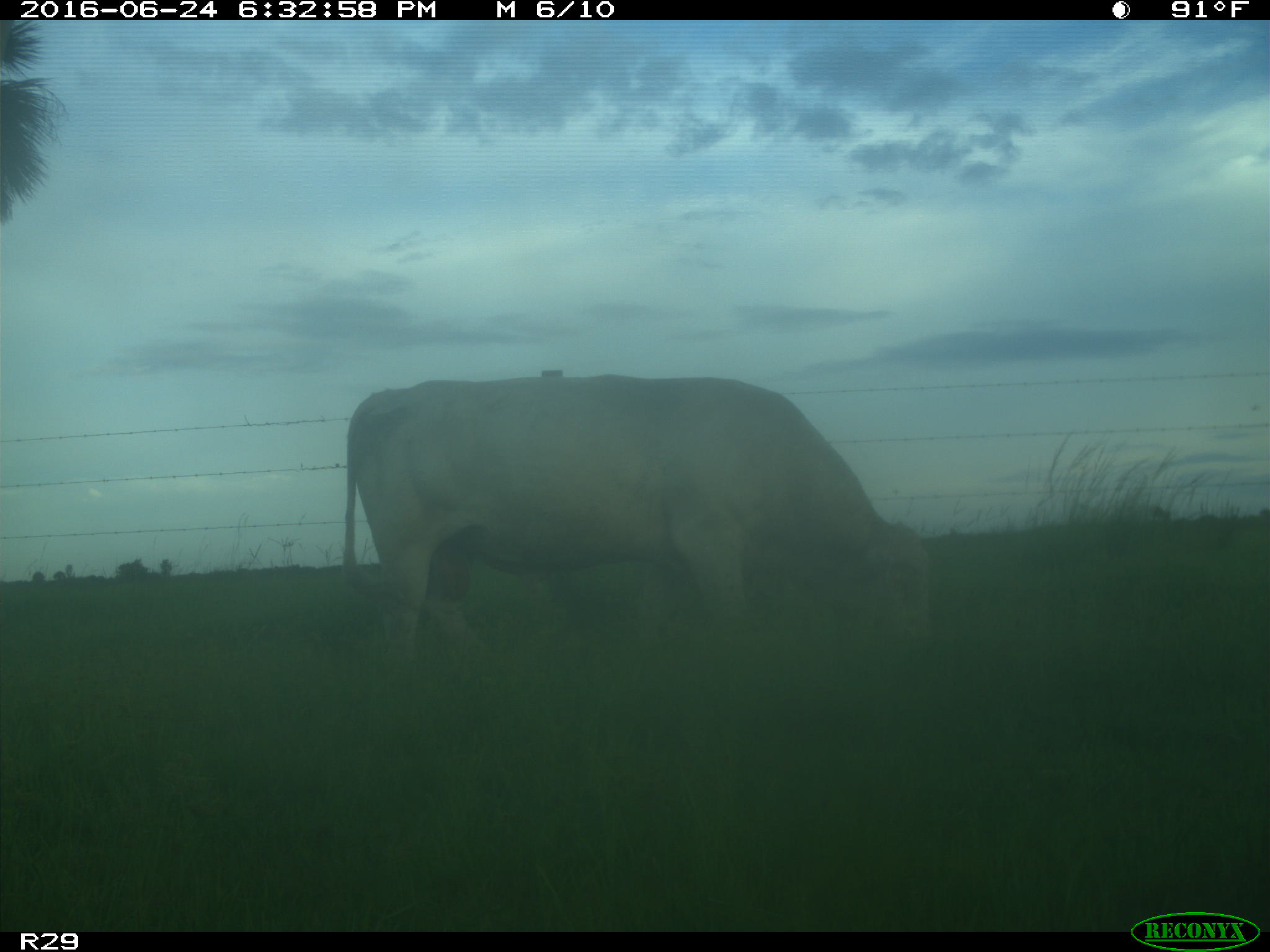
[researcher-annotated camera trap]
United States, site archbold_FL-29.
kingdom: Animalia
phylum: Chordata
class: Mammalia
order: Artiodactyla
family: Bovidae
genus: Bos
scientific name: Bos taurus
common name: domestic cow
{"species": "Bos taurus (domestic cow)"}